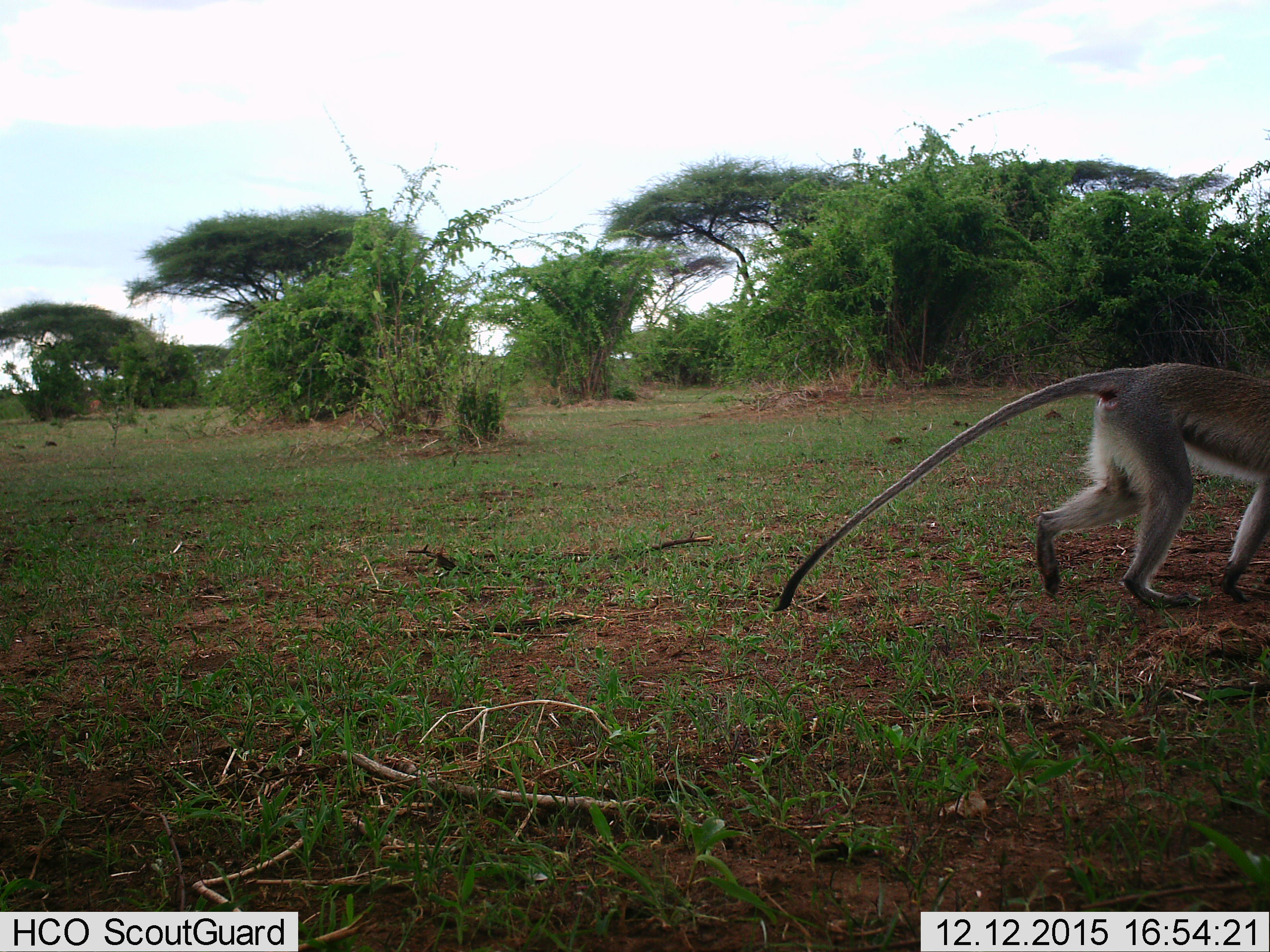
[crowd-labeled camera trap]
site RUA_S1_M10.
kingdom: Animalia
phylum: Chordata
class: Mammalia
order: Primates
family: Cercopithecidae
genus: Chlorocebus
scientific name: Chlorocebus pygerythrus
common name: vervet monkey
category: monkeyvervet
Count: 1.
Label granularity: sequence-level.